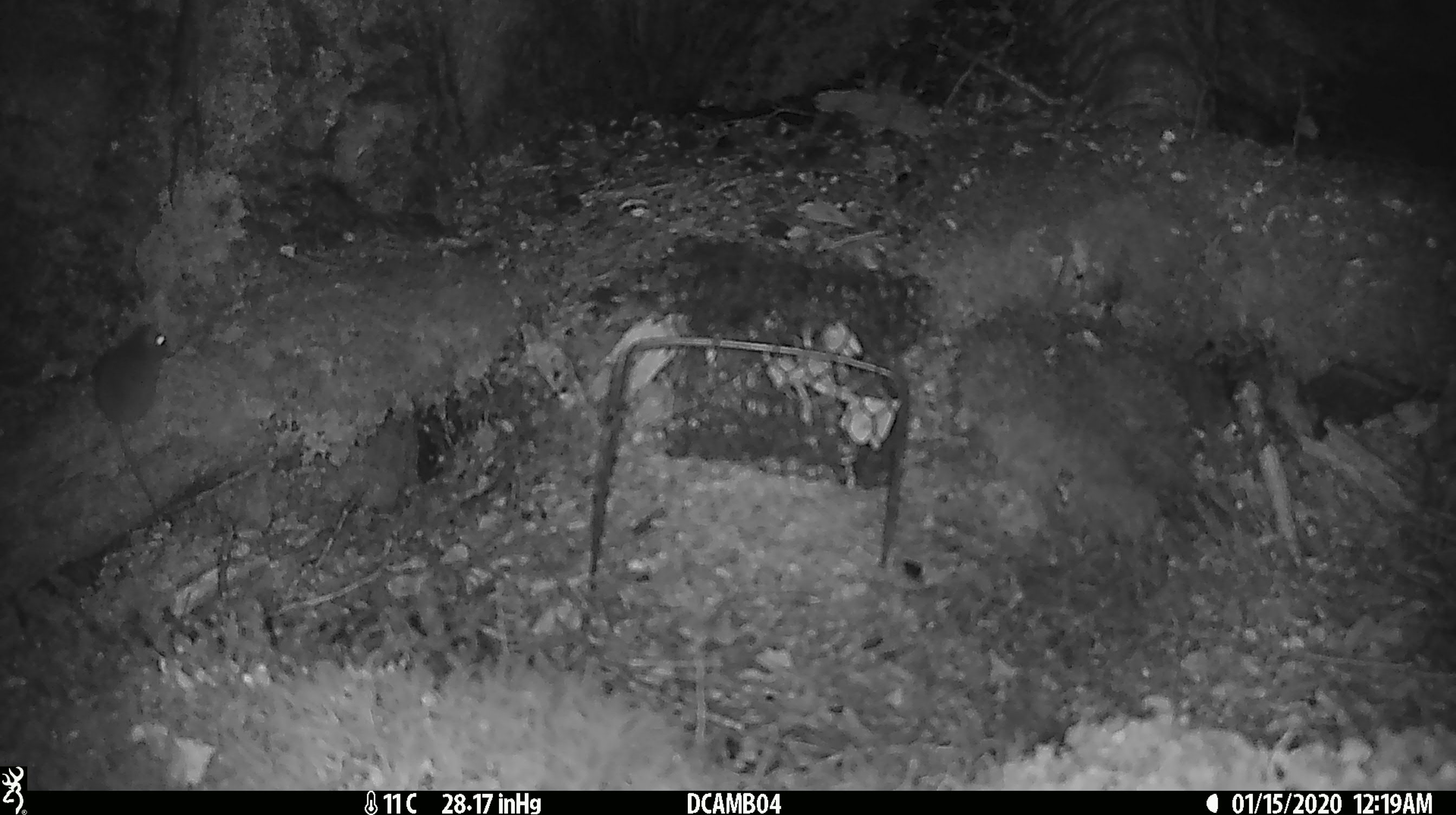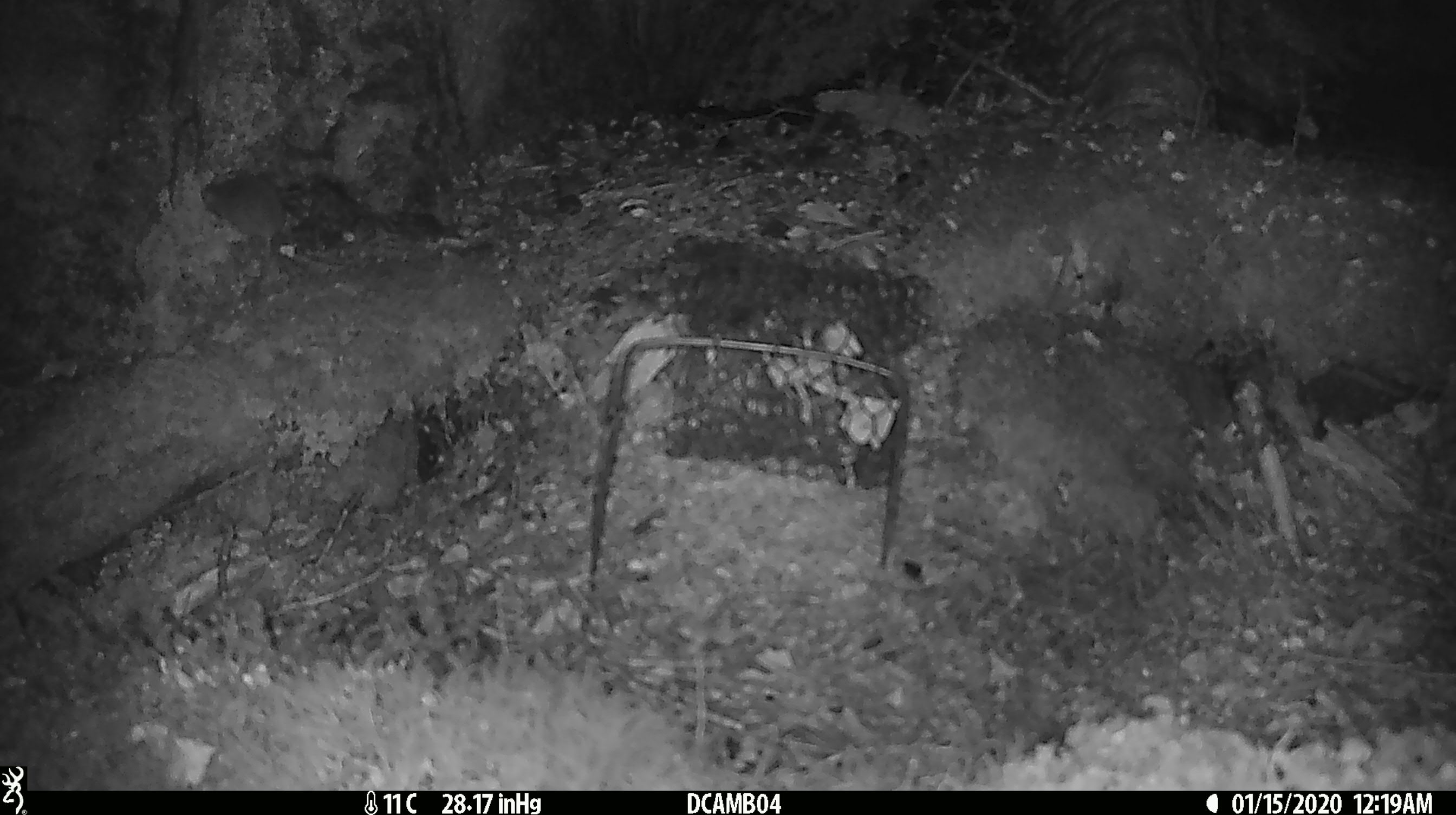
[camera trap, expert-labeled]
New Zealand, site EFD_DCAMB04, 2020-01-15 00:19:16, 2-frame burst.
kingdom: Animalia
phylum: Chordata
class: Mammalia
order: Rodentia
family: Muridae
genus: Mus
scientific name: Mus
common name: mouse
Mouse (Mus).